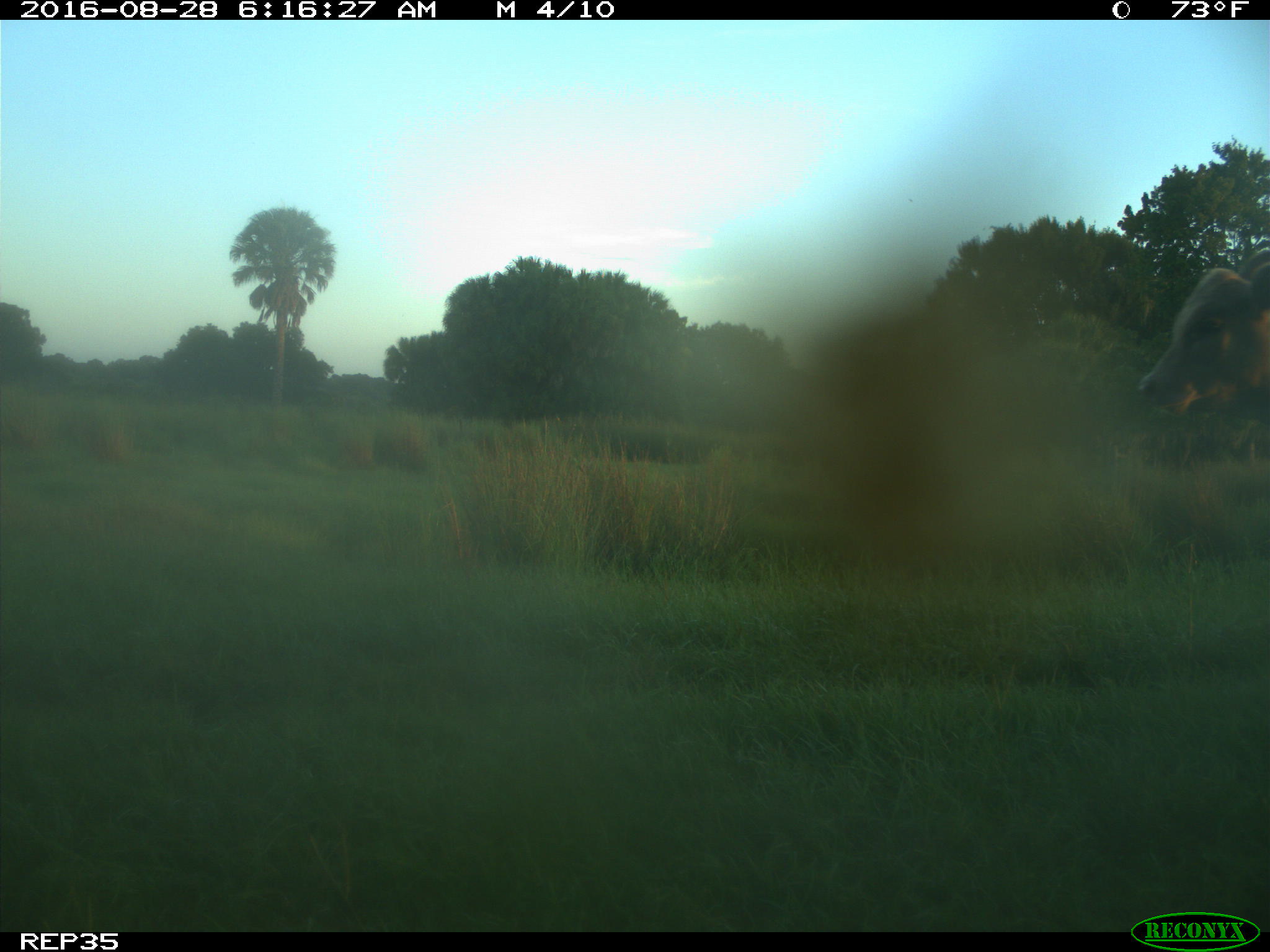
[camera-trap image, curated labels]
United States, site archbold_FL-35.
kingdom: Animalia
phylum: Chordata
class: Mammalia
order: Artiodactyla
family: Bovidae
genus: Bos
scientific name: Bos taurus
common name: domestic cow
Bos taurus (domestic cow).